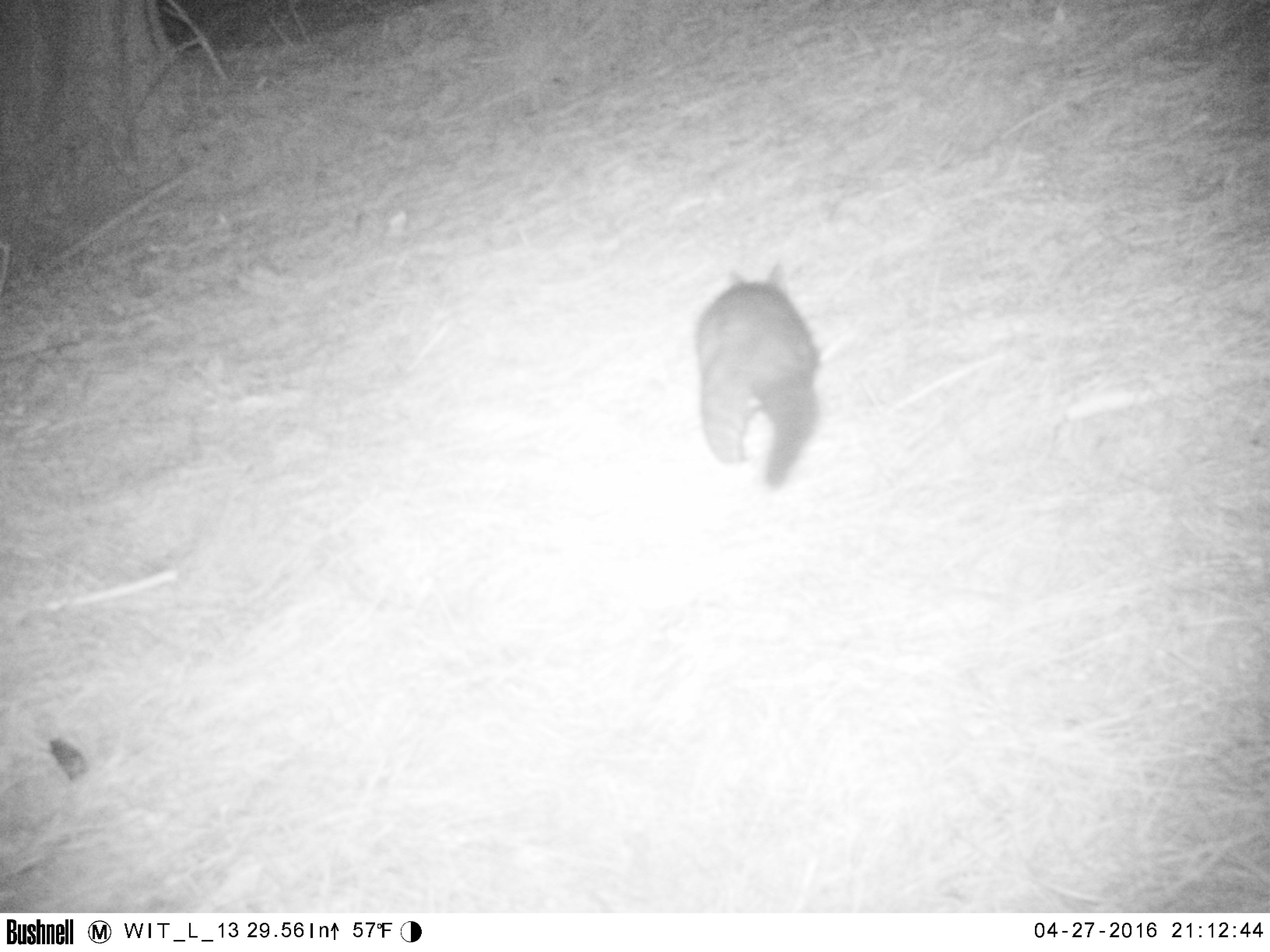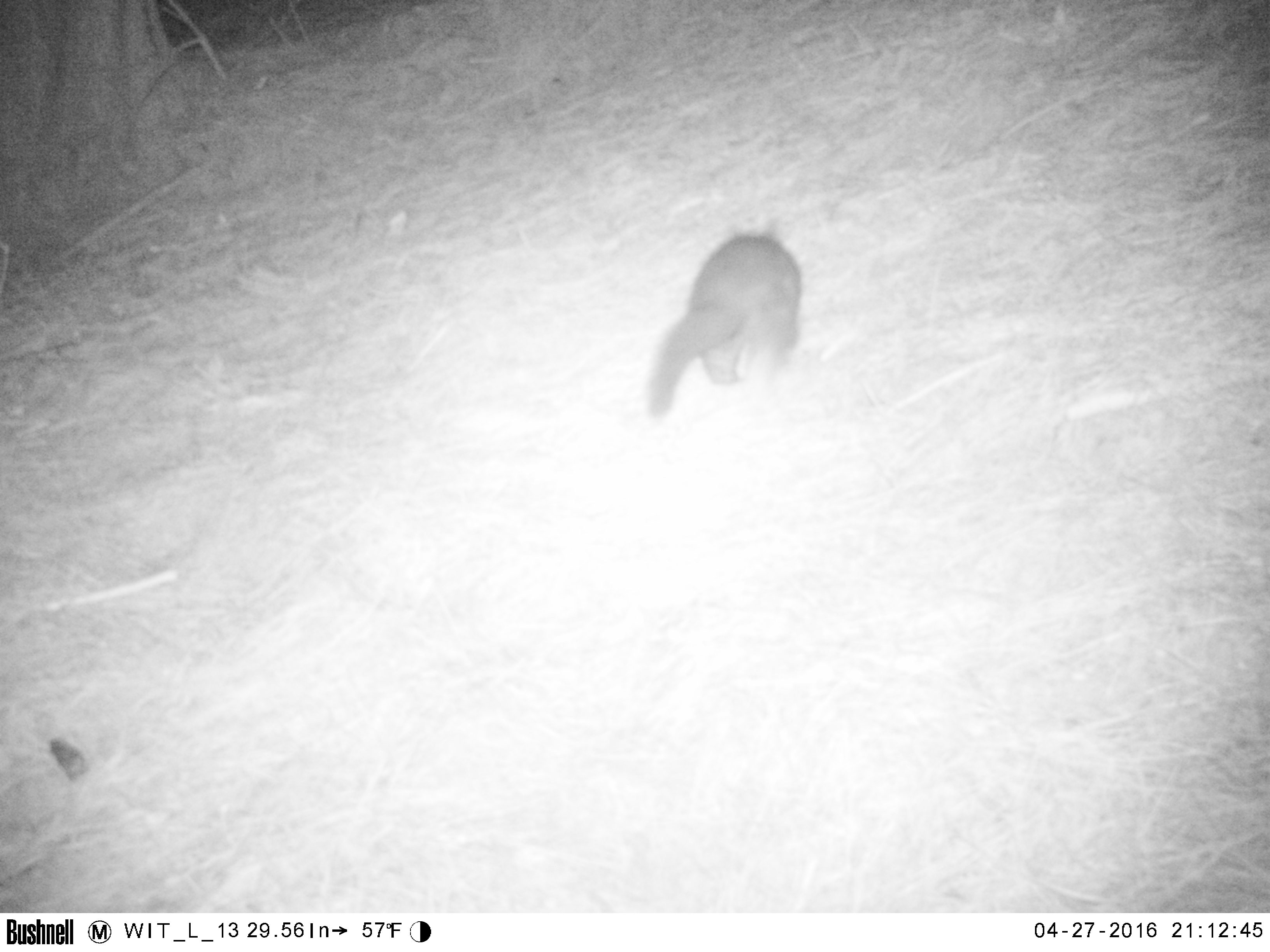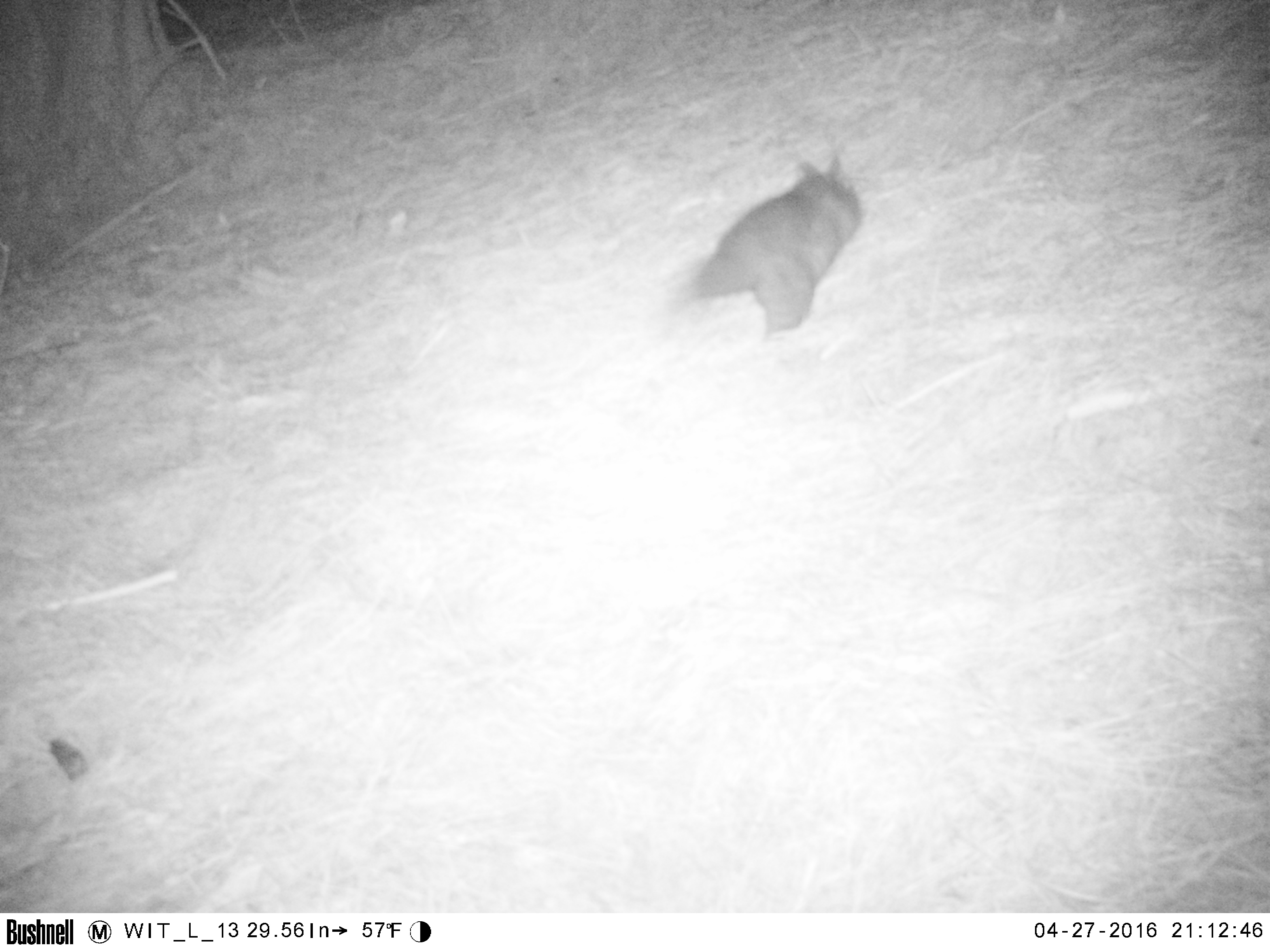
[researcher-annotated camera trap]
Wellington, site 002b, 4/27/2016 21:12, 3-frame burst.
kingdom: Animalia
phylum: Chordata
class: Mammalia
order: Didelphimorphia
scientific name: Didelphimorphia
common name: possum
Possum (Didelphimorphia).